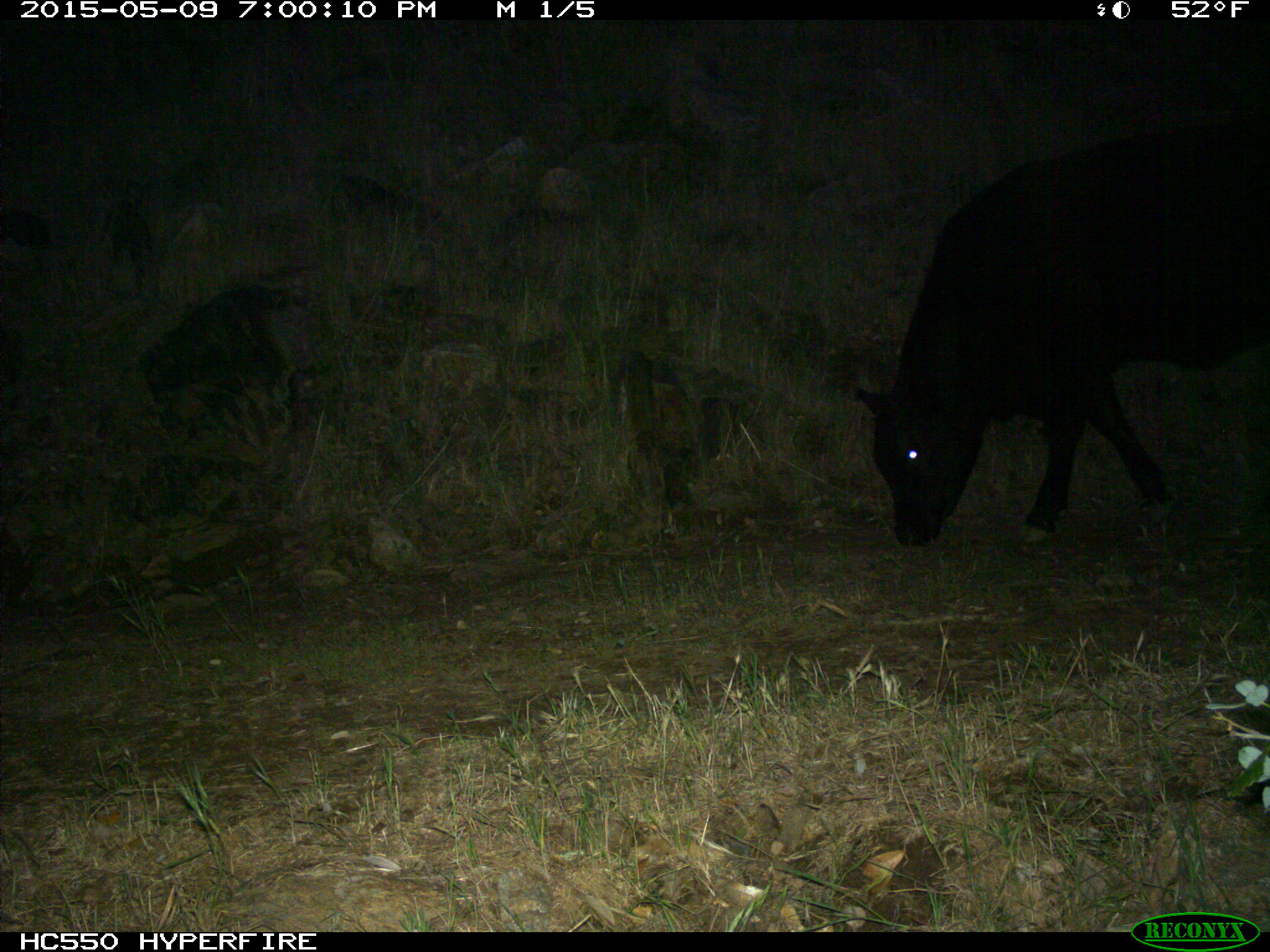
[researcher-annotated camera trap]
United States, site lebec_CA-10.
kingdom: Animalia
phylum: Chordata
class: Mammalia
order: Artiodactyla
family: Bovidae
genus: Bos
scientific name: Bos taurus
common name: domestic cow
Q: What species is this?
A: Bos taurus (domestic cow).